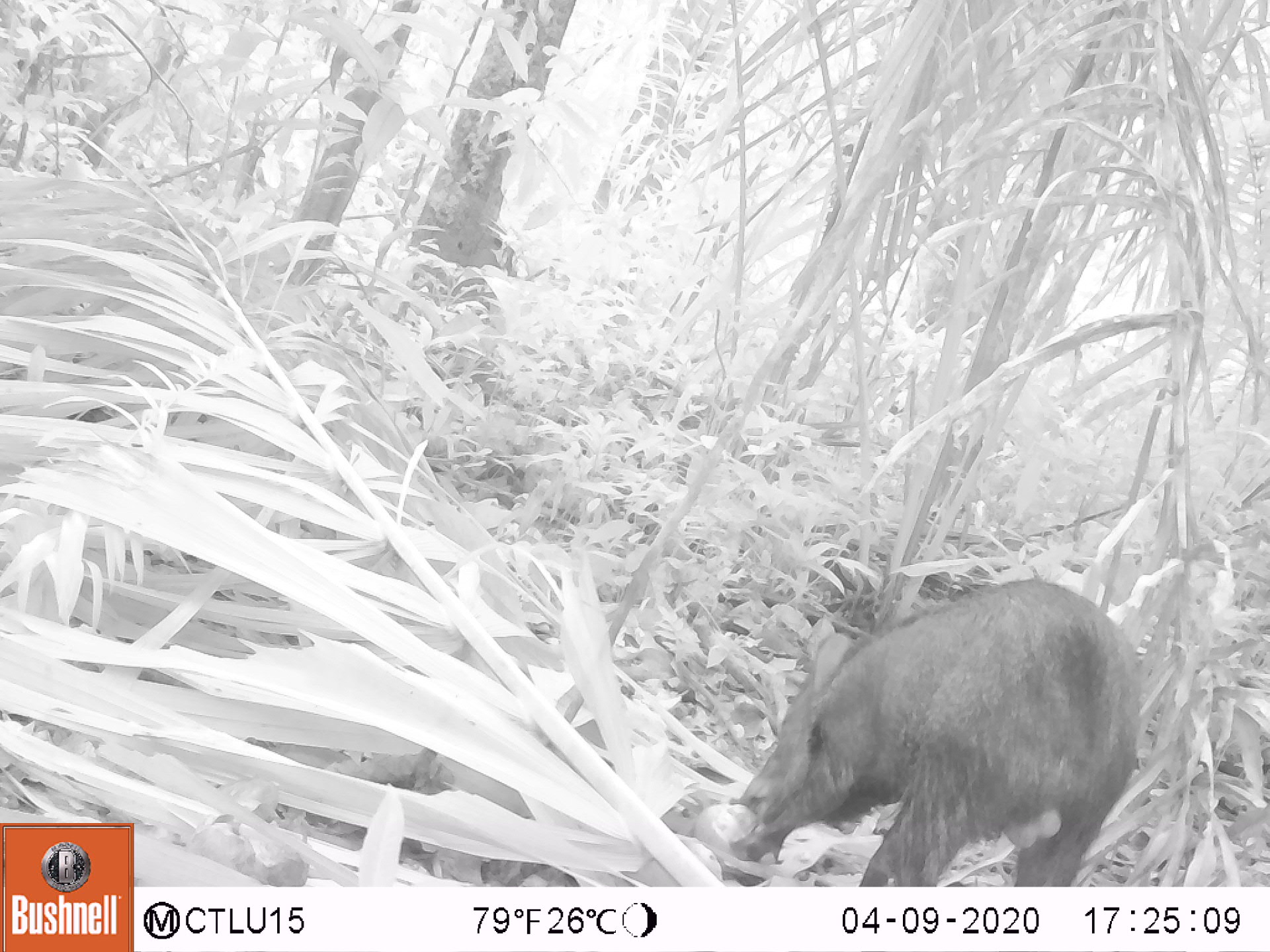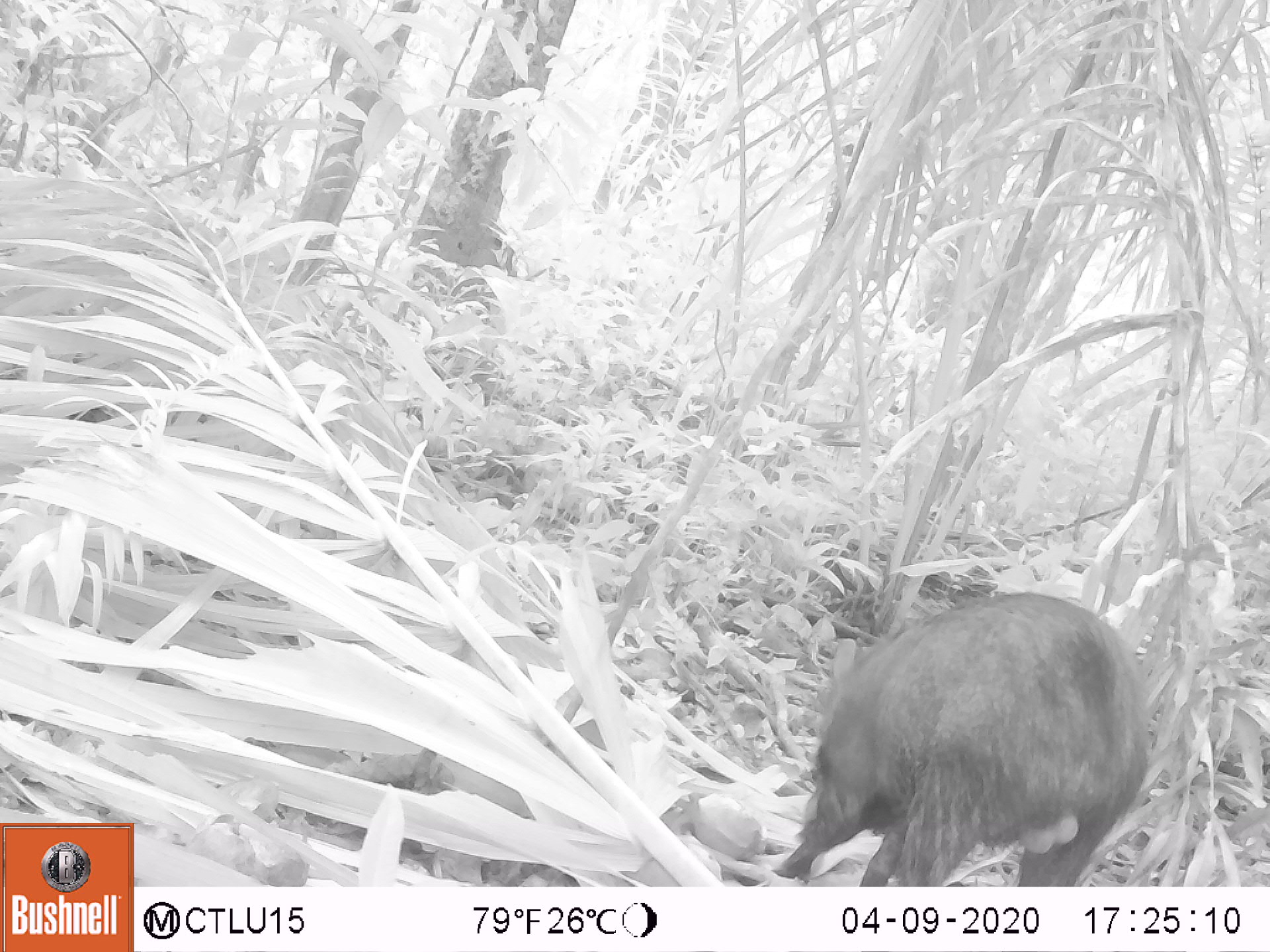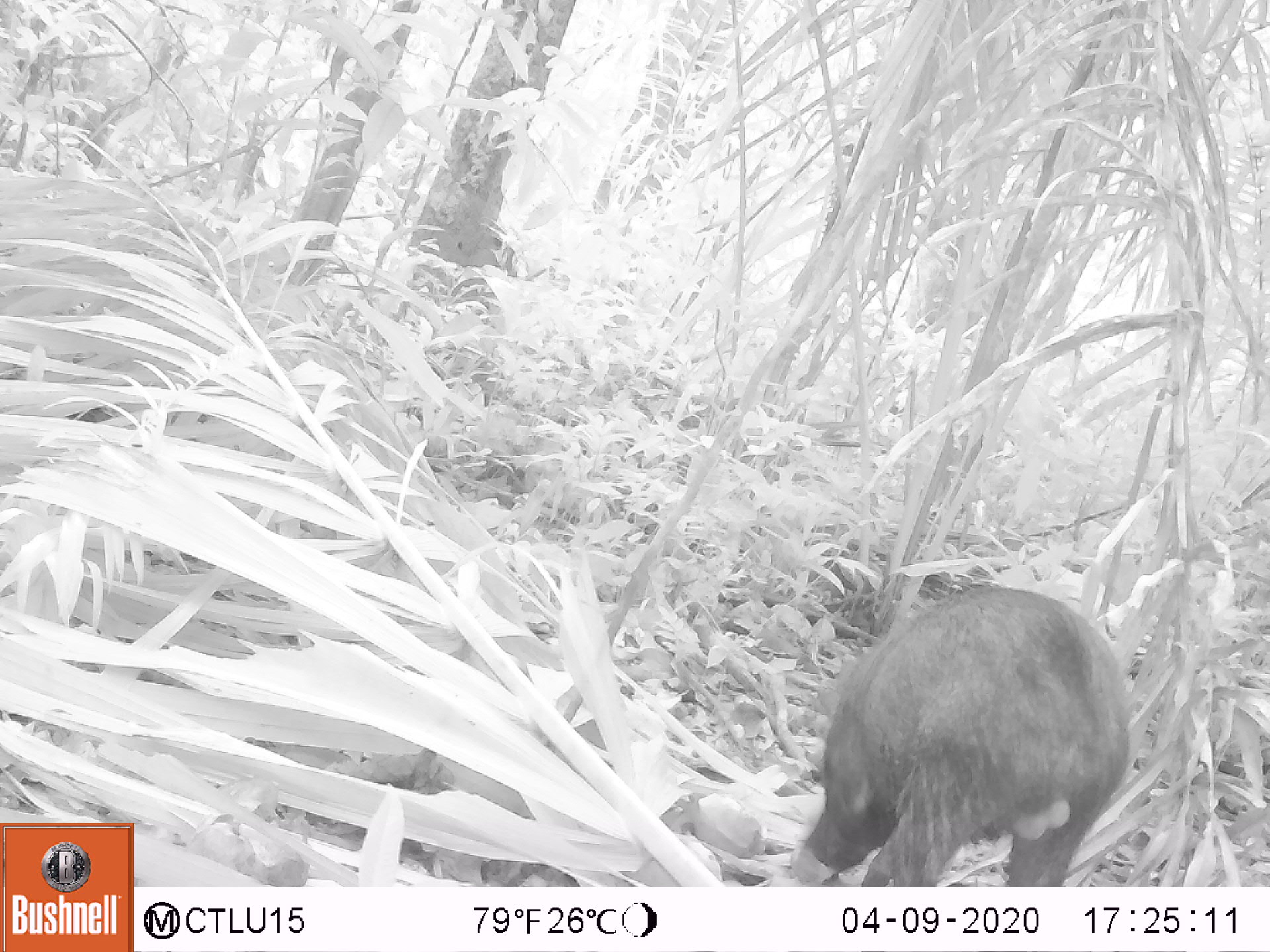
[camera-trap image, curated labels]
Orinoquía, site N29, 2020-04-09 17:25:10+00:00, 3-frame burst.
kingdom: Animalia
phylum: Chordata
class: Mammalia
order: Artiodactyla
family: Tayassuidae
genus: Pecari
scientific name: Pecari tajacu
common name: collared peccary